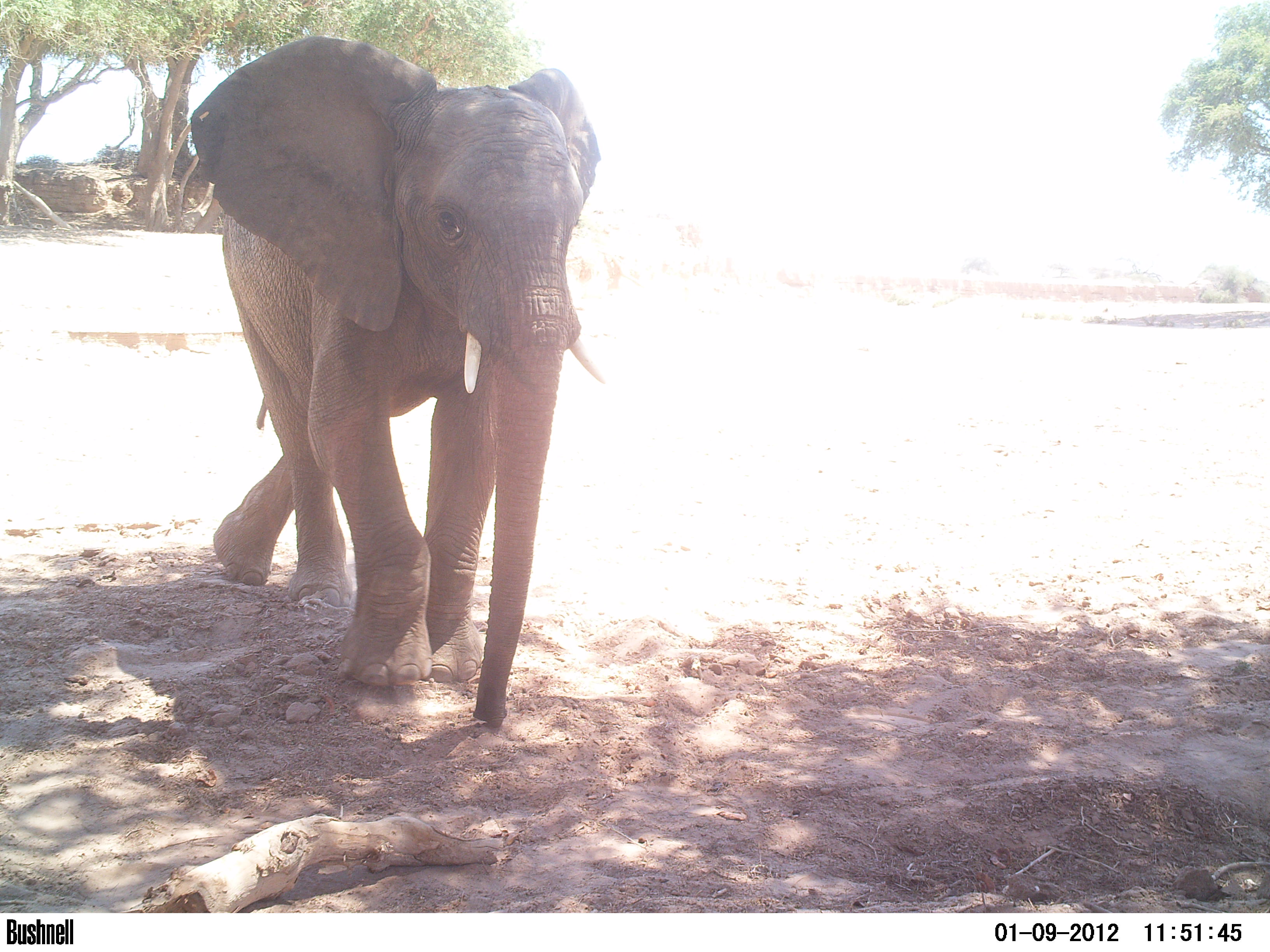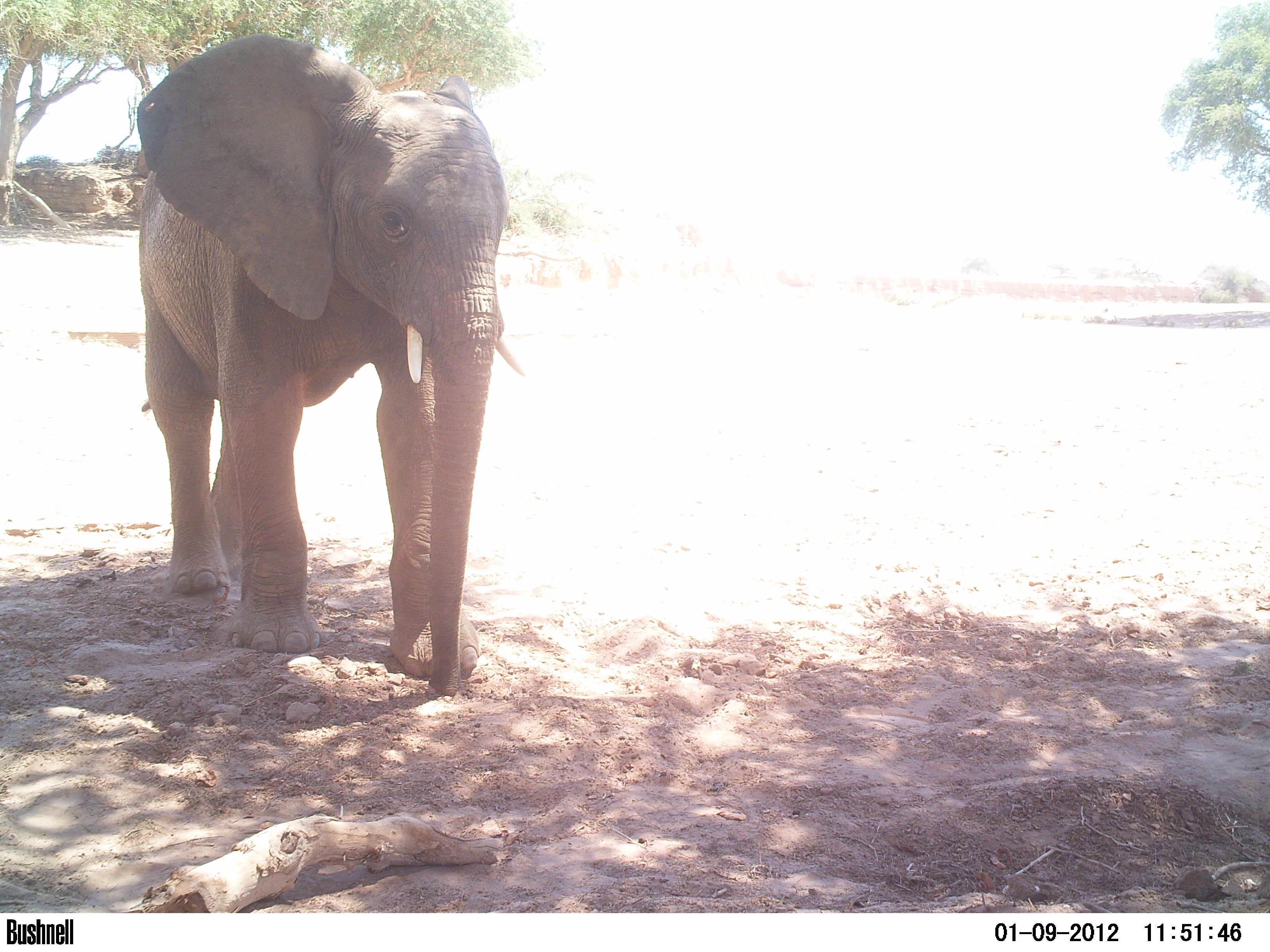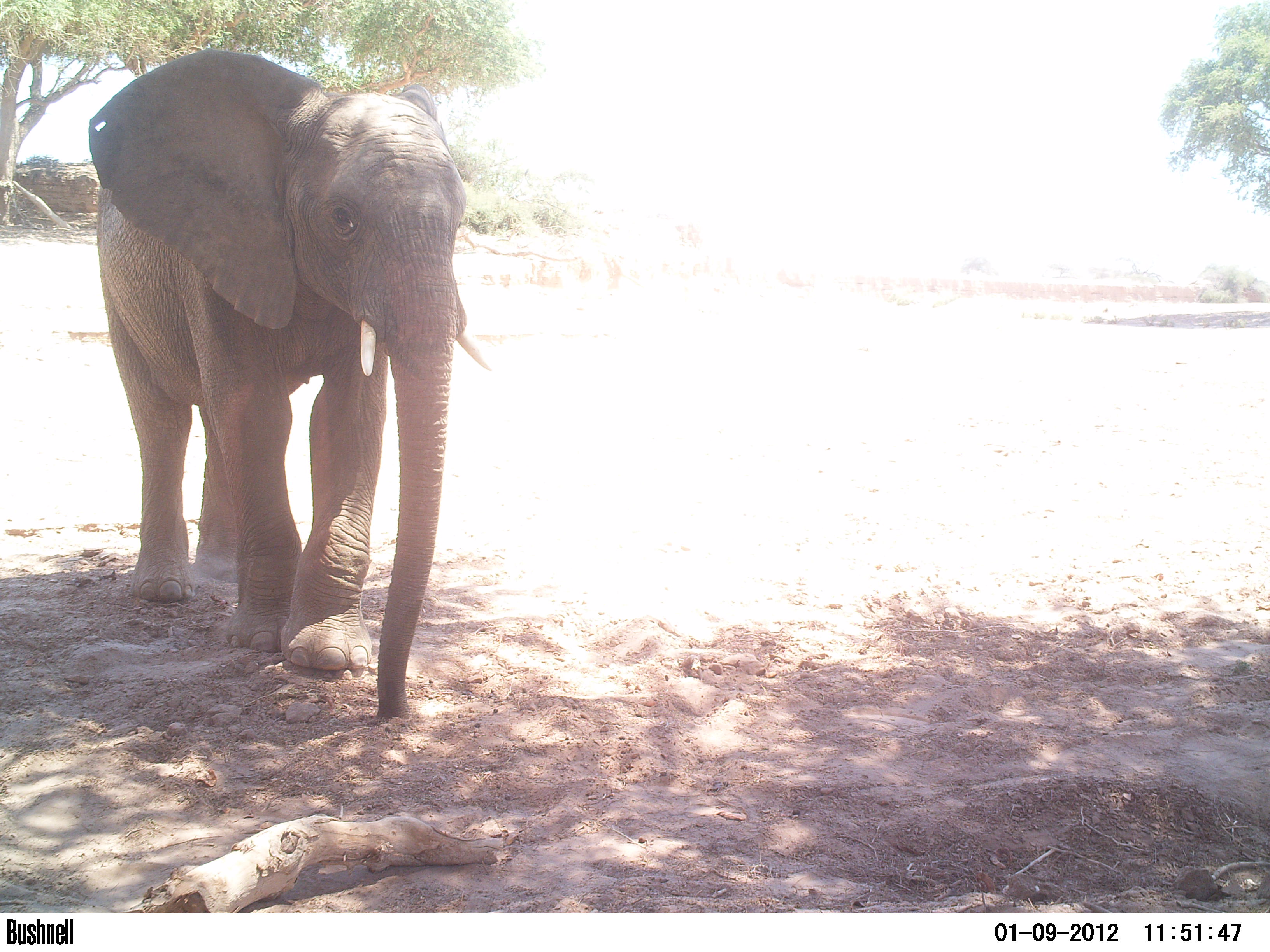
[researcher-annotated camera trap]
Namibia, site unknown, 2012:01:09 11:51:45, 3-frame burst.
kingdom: Animalia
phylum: Chordata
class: Mammalia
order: Proboscidea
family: Elephantidae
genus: Loxodonta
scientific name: Loxodonta africana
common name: african elephant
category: loxodanta africana